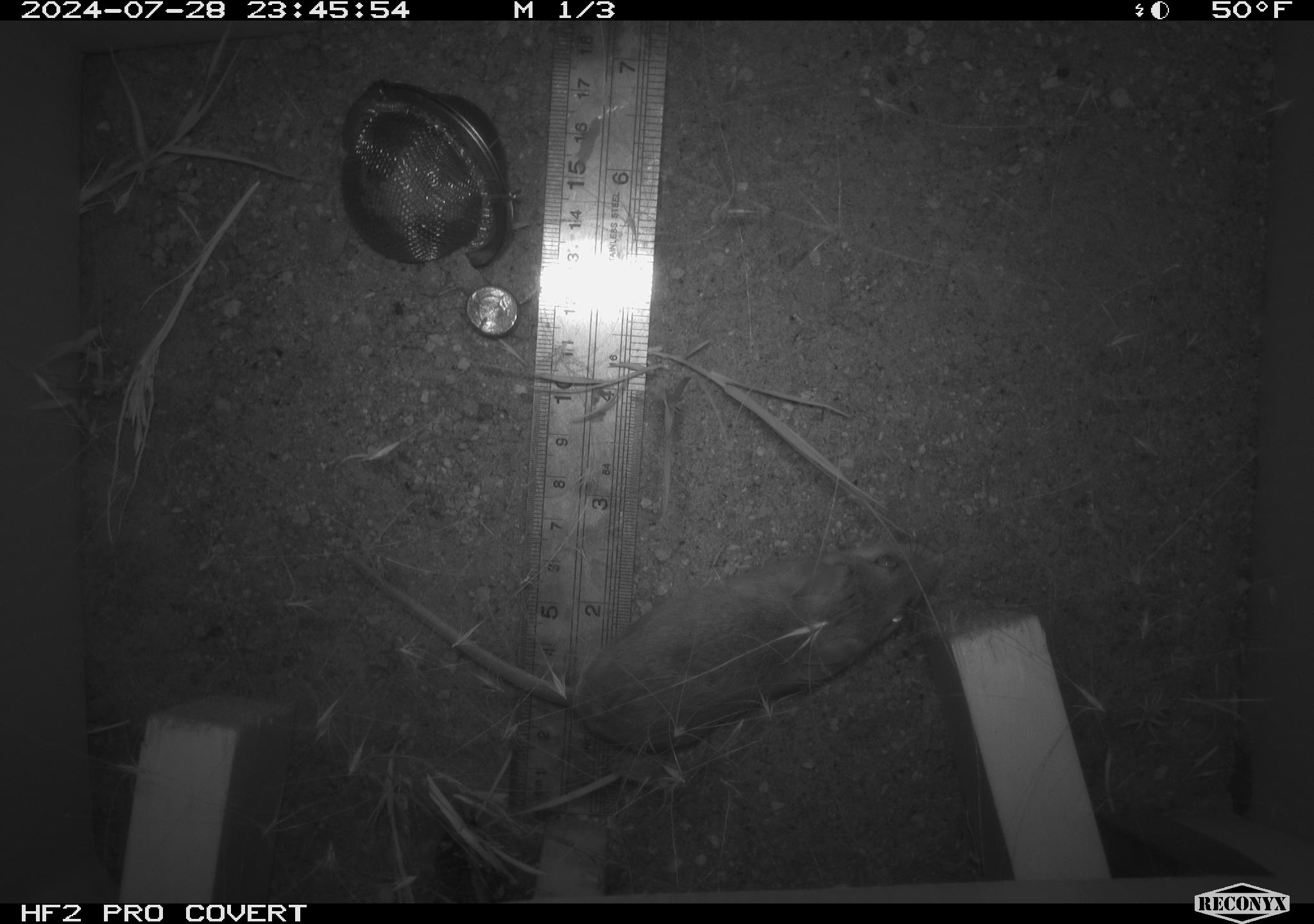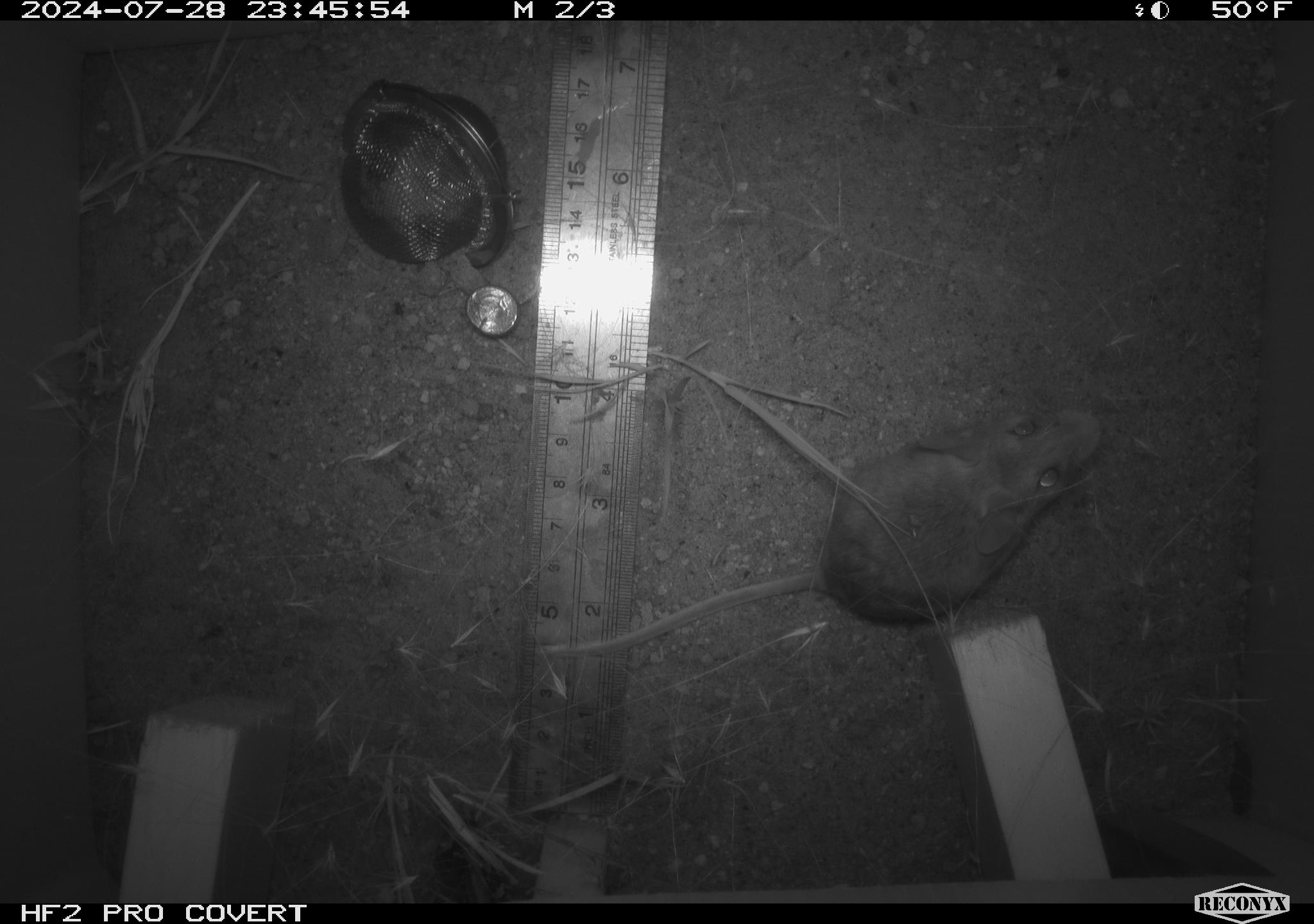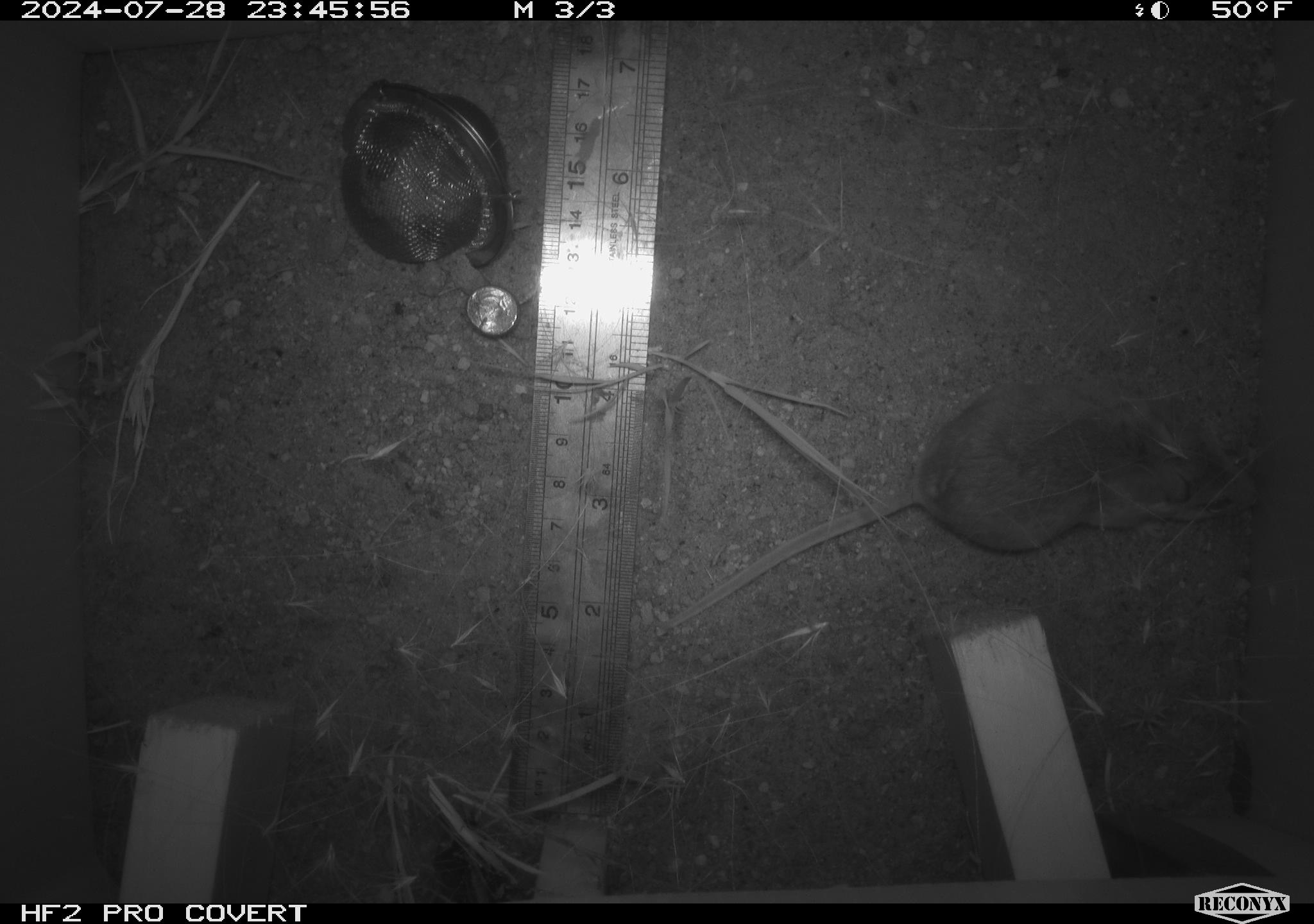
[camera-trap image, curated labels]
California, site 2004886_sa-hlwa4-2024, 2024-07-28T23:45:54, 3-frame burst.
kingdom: Animalia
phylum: Chordata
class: Mammalia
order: Rodentia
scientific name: Rodentia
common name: rodent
Rodent (Rodentia).